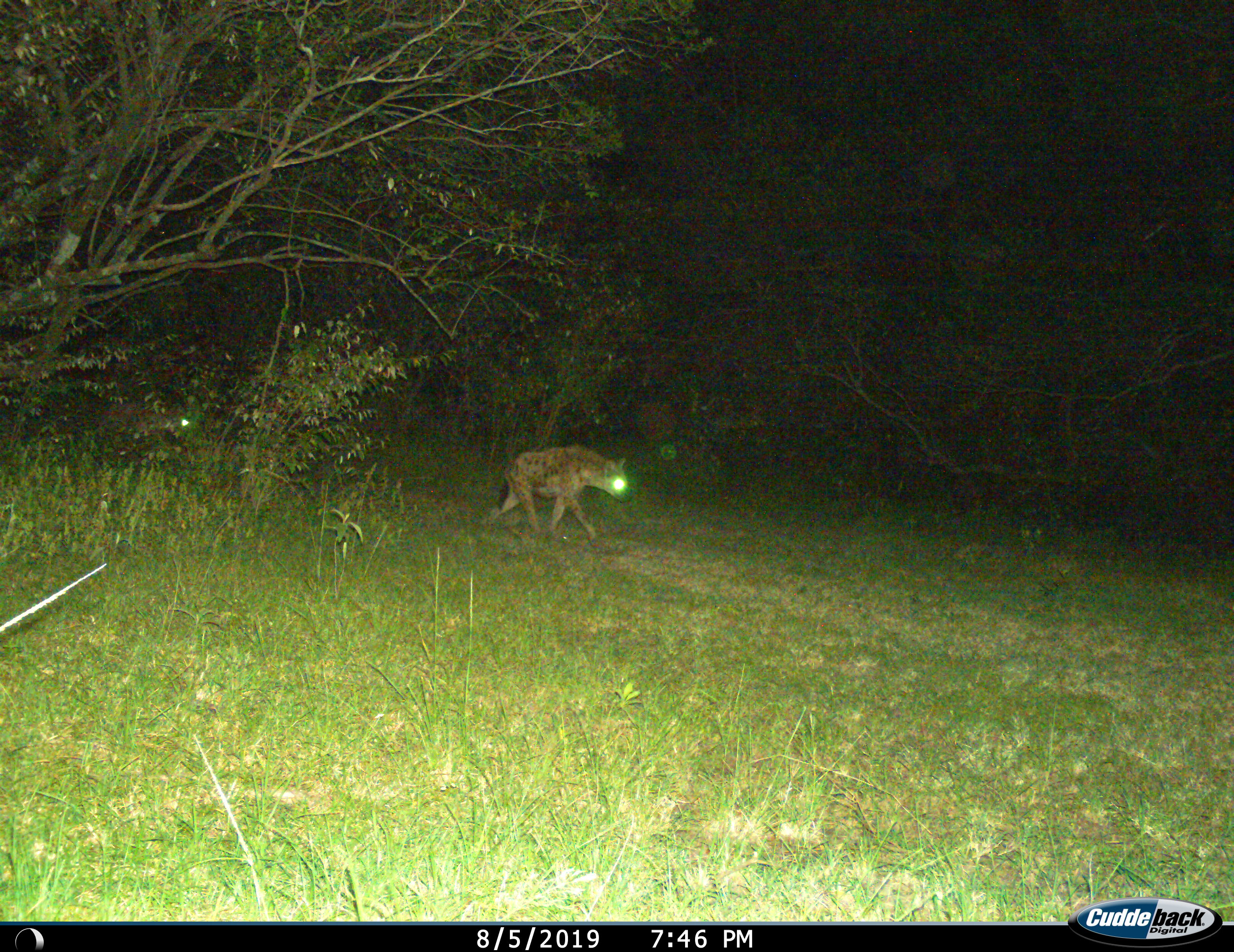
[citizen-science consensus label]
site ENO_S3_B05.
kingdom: Animalia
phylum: Chordata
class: Mammalia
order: Carnivora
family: Hyaenidae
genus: Crocuta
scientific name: Crocuta crocuta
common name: spotted hyena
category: hyenaspotted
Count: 1.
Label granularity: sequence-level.